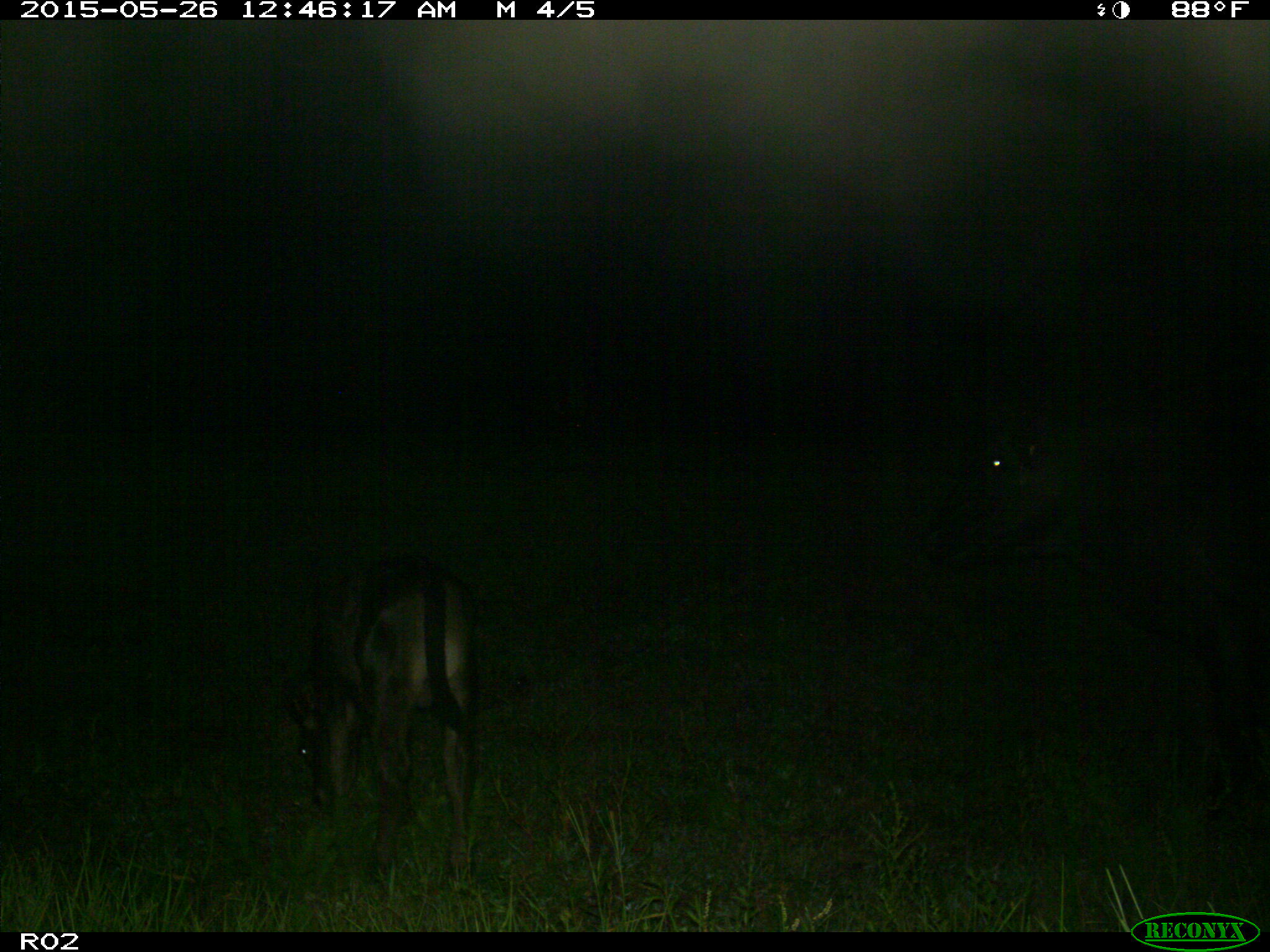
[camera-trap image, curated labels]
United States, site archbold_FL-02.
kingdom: Animalia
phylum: Chordata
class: Mammalia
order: Artiodactyla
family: Bovidae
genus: Bos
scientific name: Bos taurus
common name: domestic cow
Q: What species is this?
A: Bos taurus (domestic cow).